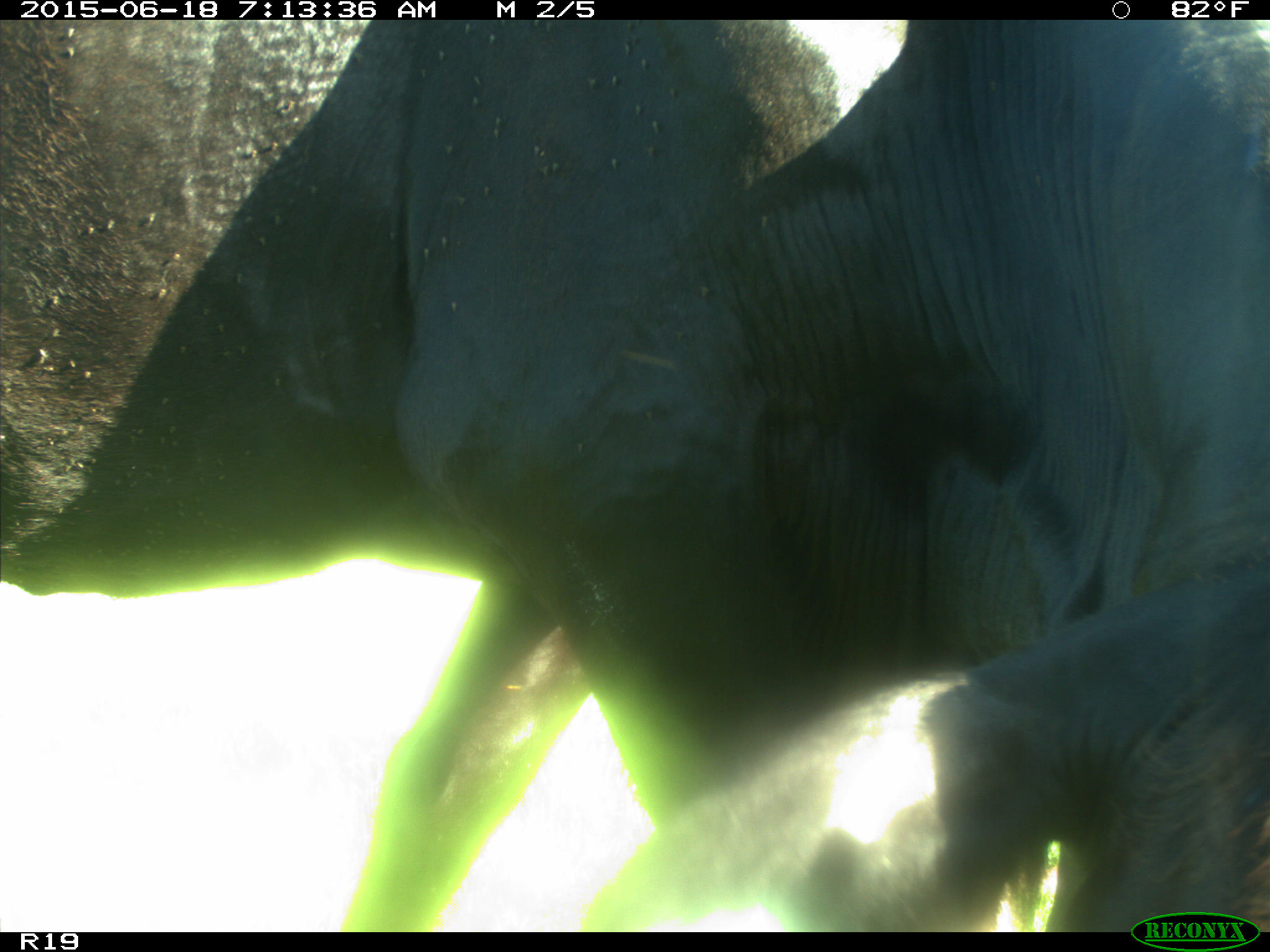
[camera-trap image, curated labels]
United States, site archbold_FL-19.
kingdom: Animalia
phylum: Chordata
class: Mammalia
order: Artiodactyla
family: Bovidae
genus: Bos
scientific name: Bos taurus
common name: domestic cow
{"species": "Bos taurus (domestic cow)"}